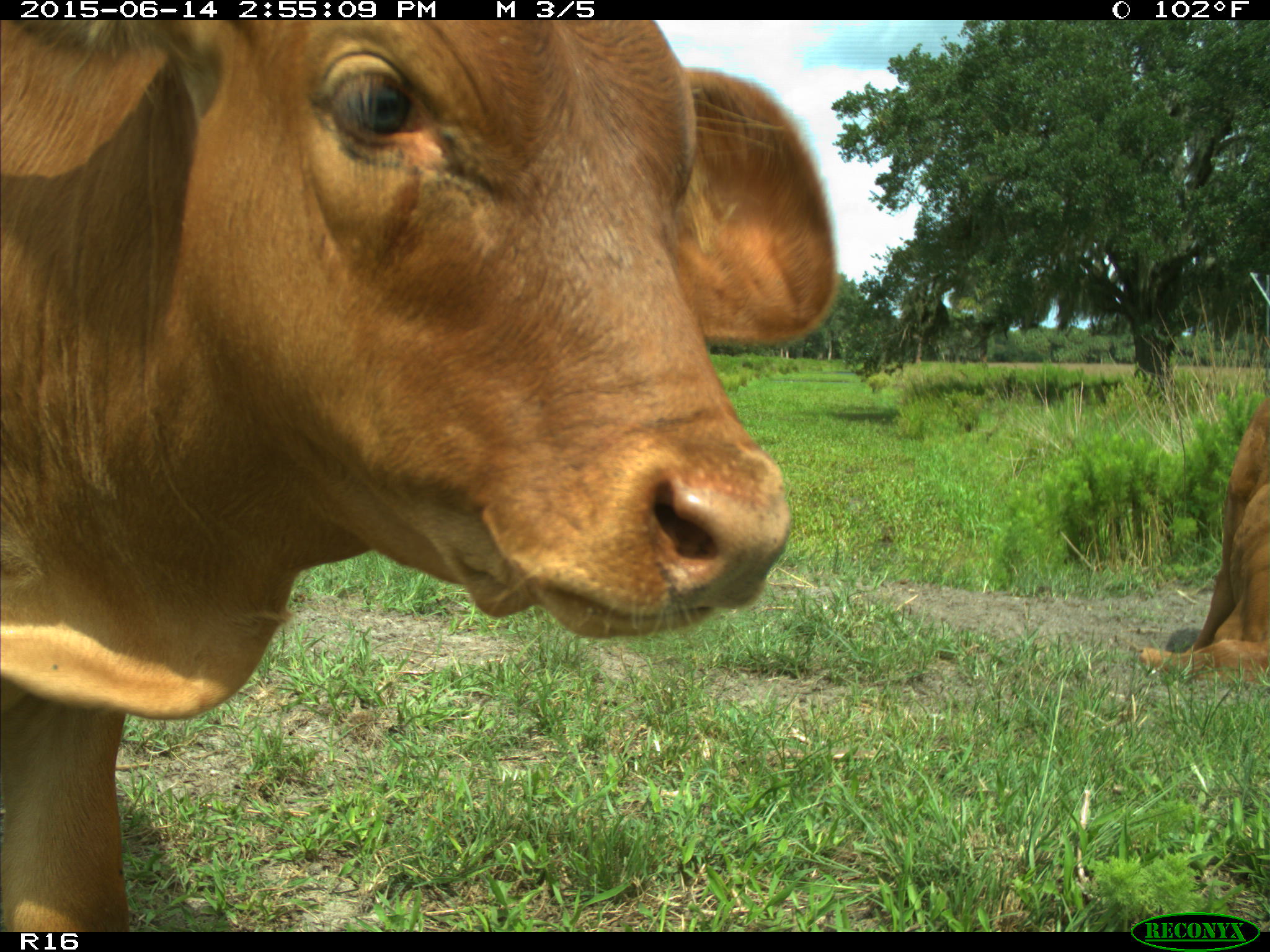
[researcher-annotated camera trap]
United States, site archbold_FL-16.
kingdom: Animalia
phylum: Chordata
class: Mammalia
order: Artiodactyla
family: Bovidae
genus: Bos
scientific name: Bos taurus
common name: domestic cow